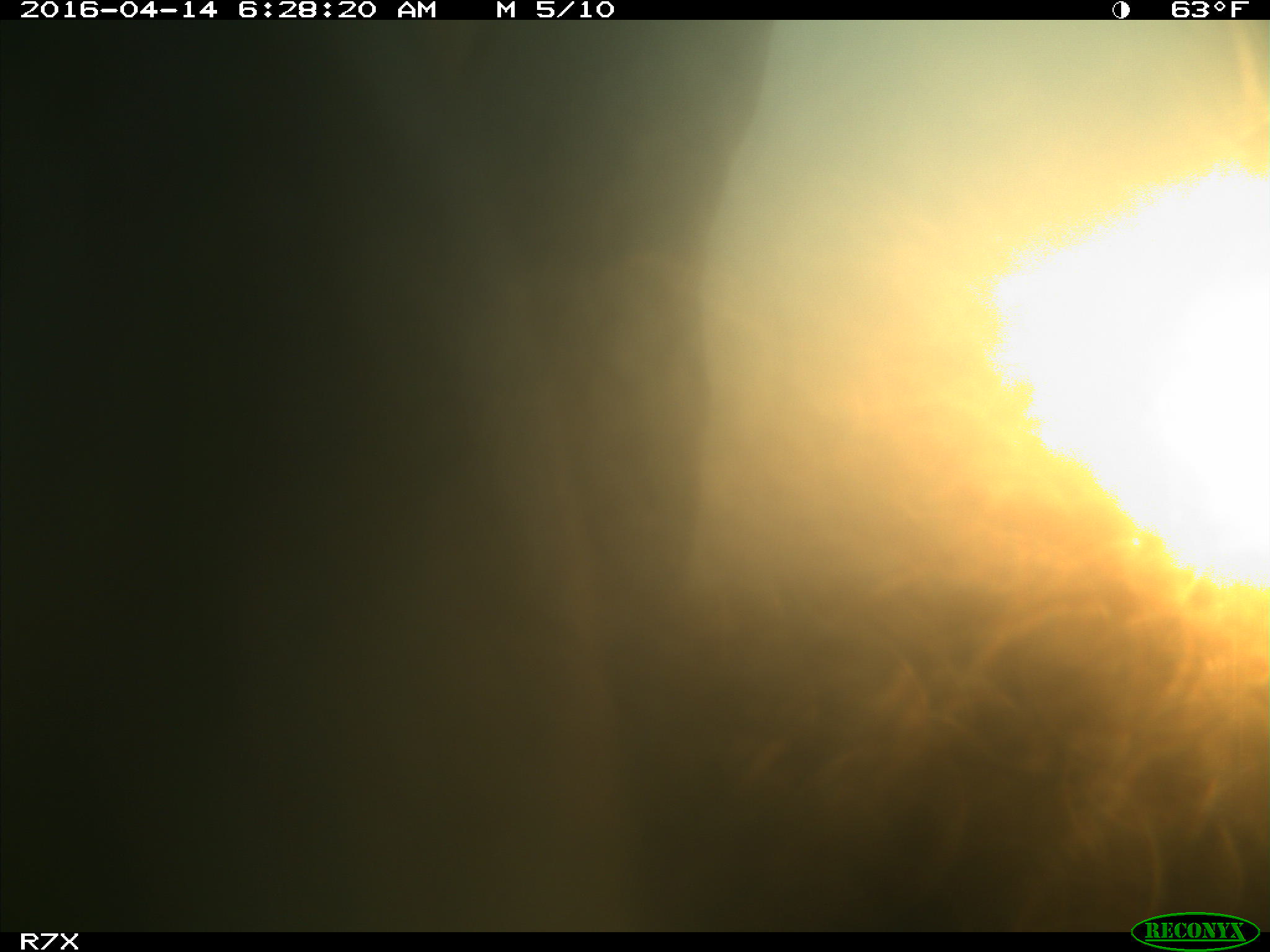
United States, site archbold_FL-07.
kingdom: Animalia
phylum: Chordata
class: Mammalia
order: Artiodactyla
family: Bovidae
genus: Bos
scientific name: Bos taurus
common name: domestic cow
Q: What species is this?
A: Bos taurus (domestic cow).